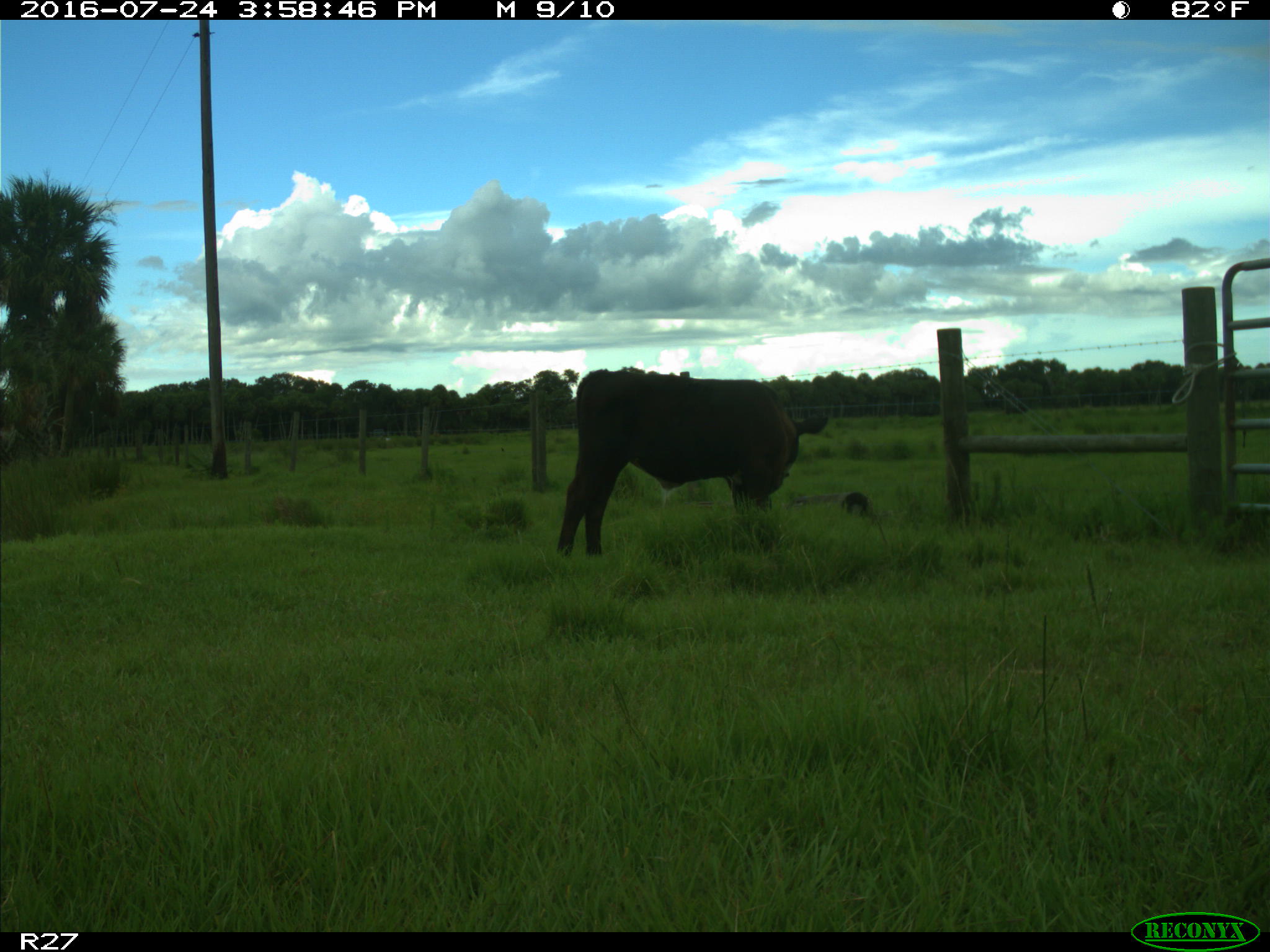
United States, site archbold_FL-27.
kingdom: Animalia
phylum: Chordata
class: Mammalia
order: Artiodactyla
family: Bovidae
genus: Bos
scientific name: Bos taurus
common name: domestic cow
Bos taurus (domestic cow).